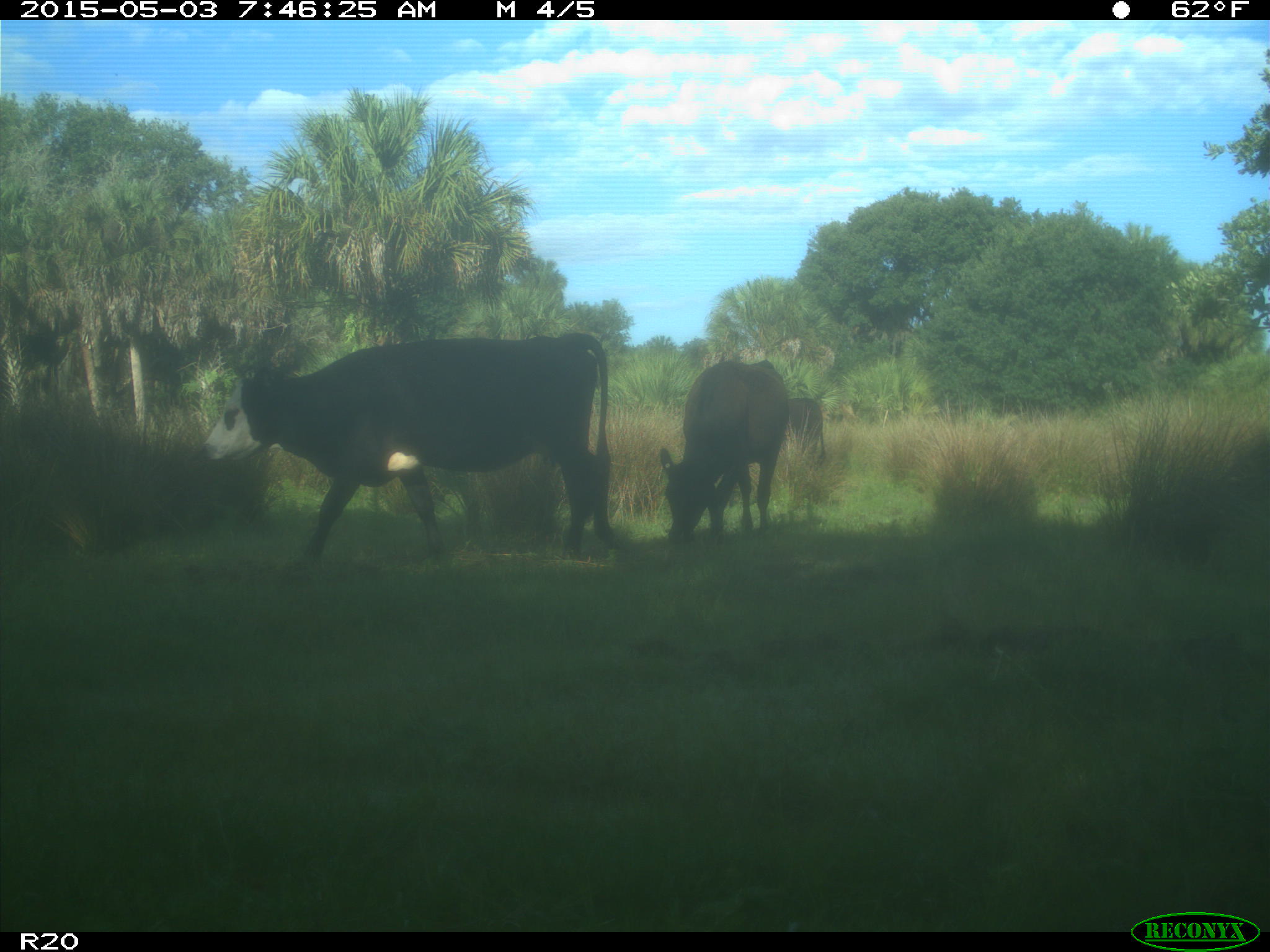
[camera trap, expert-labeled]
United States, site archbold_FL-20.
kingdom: Animalia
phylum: Chordata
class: Mammalia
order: Artiodactyla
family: Bovidae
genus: Bos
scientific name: Bos taurus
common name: domestic cow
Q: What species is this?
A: Bos taurus (domestic cow).